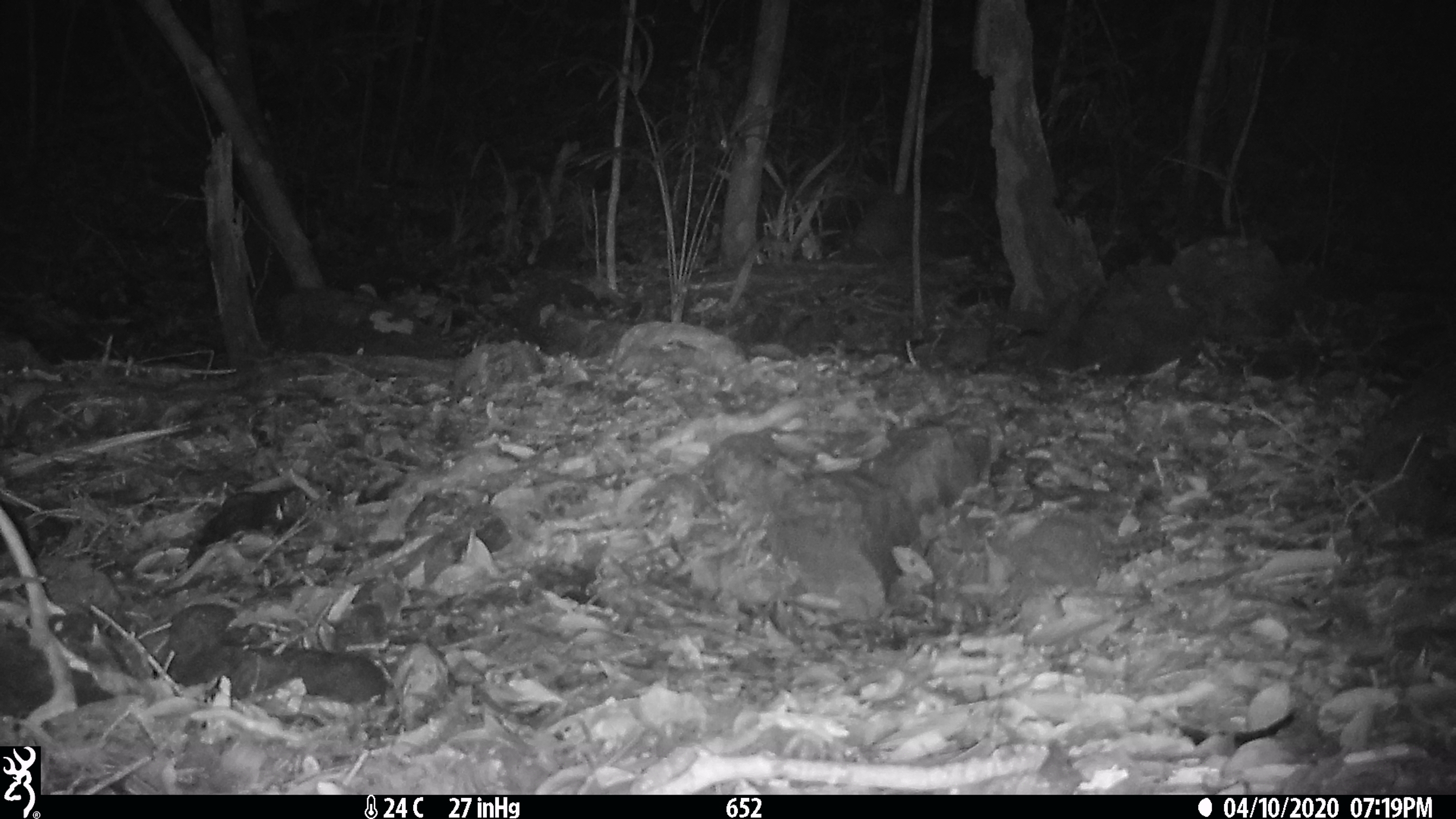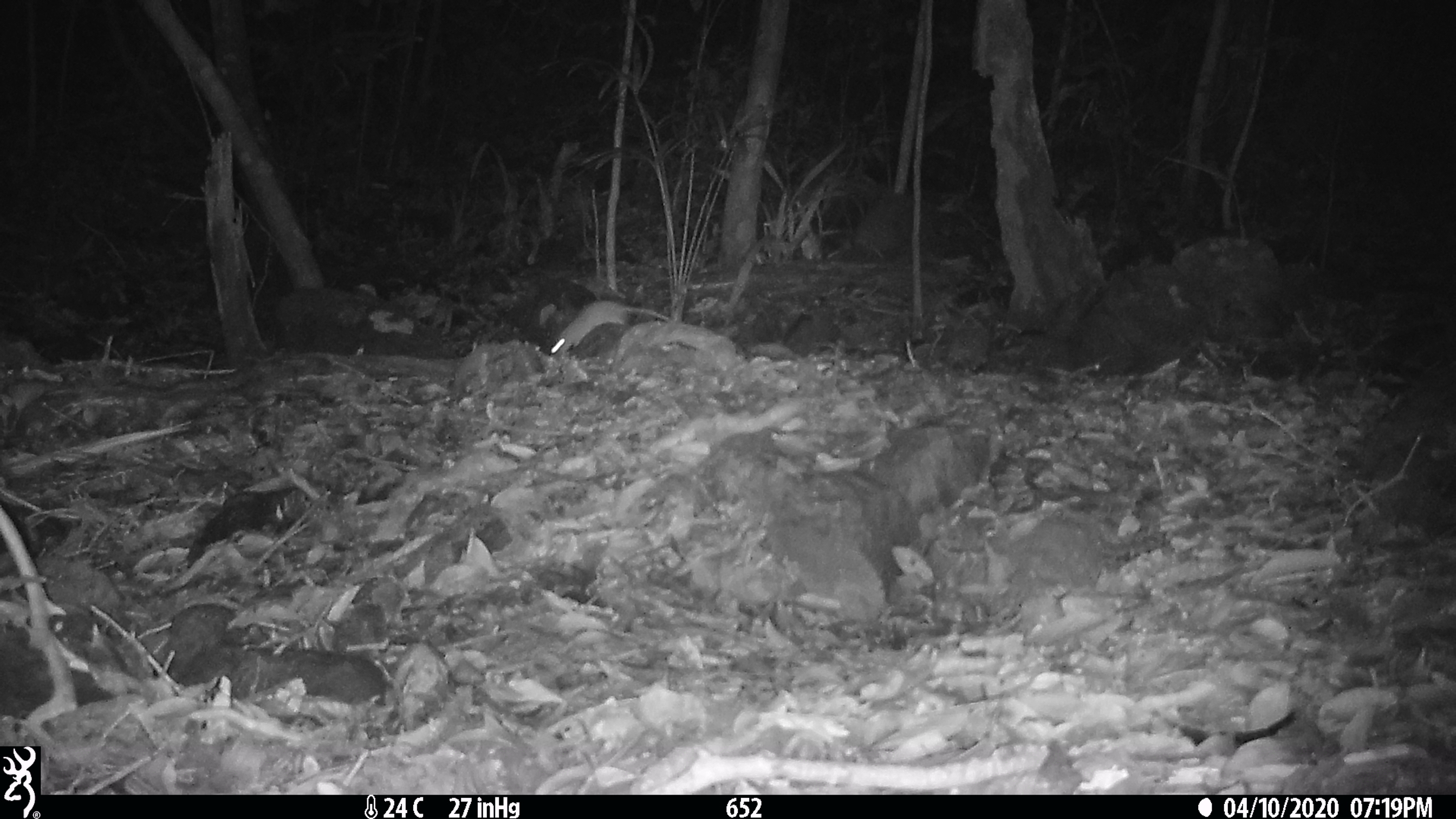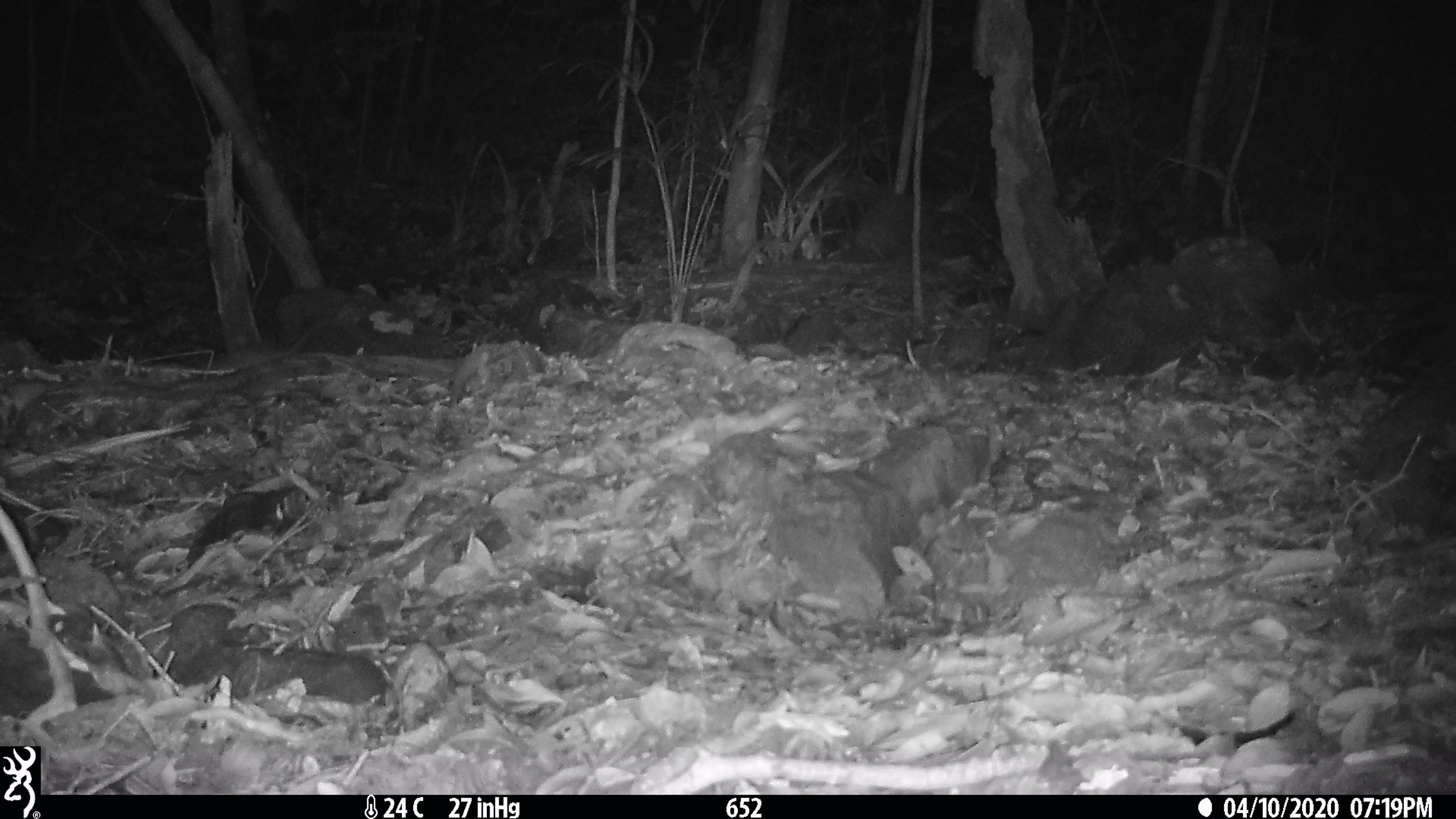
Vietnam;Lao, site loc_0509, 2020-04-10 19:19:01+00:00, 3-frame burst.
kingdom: Animalia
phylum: Chordata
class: Mammalia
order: Rodentia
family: Muridae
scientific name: Muridae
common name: old-world mice and rats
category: unidentified murid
Unidentified murid (old-world mice and rats) (Muridae). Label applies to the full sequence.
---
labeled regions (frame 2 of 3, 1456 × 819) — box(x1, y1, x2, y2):
unidentified murid: box(551, 300, 671, 357)